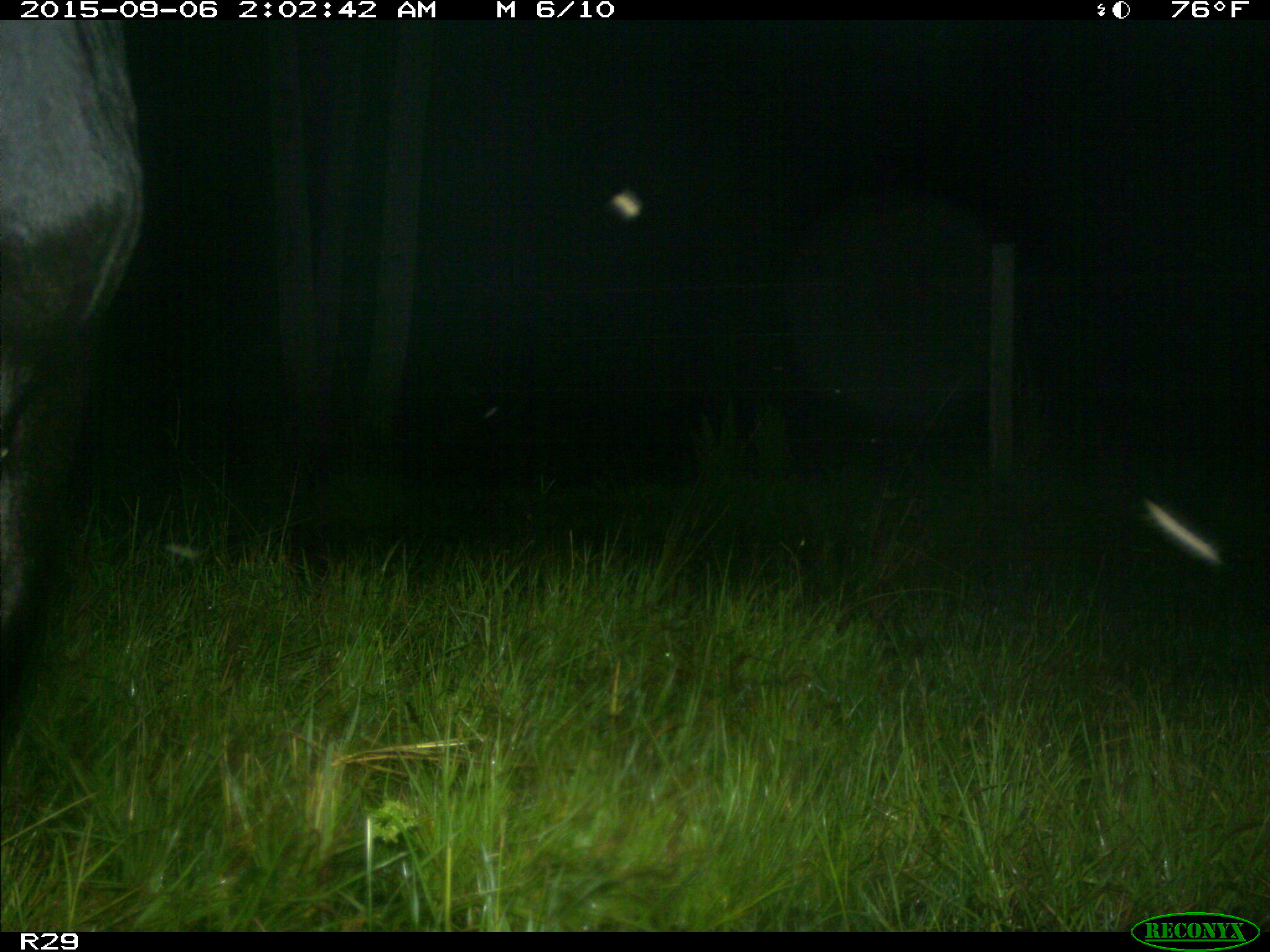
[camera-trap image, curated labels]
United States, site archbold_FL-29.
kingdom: Animalia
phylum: Chordata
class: Mammalia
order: Artiodactyla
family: Bovidae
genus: Bos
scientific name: Bos taurus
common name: domestic cow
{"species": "Bos taurus (domestic cow)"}